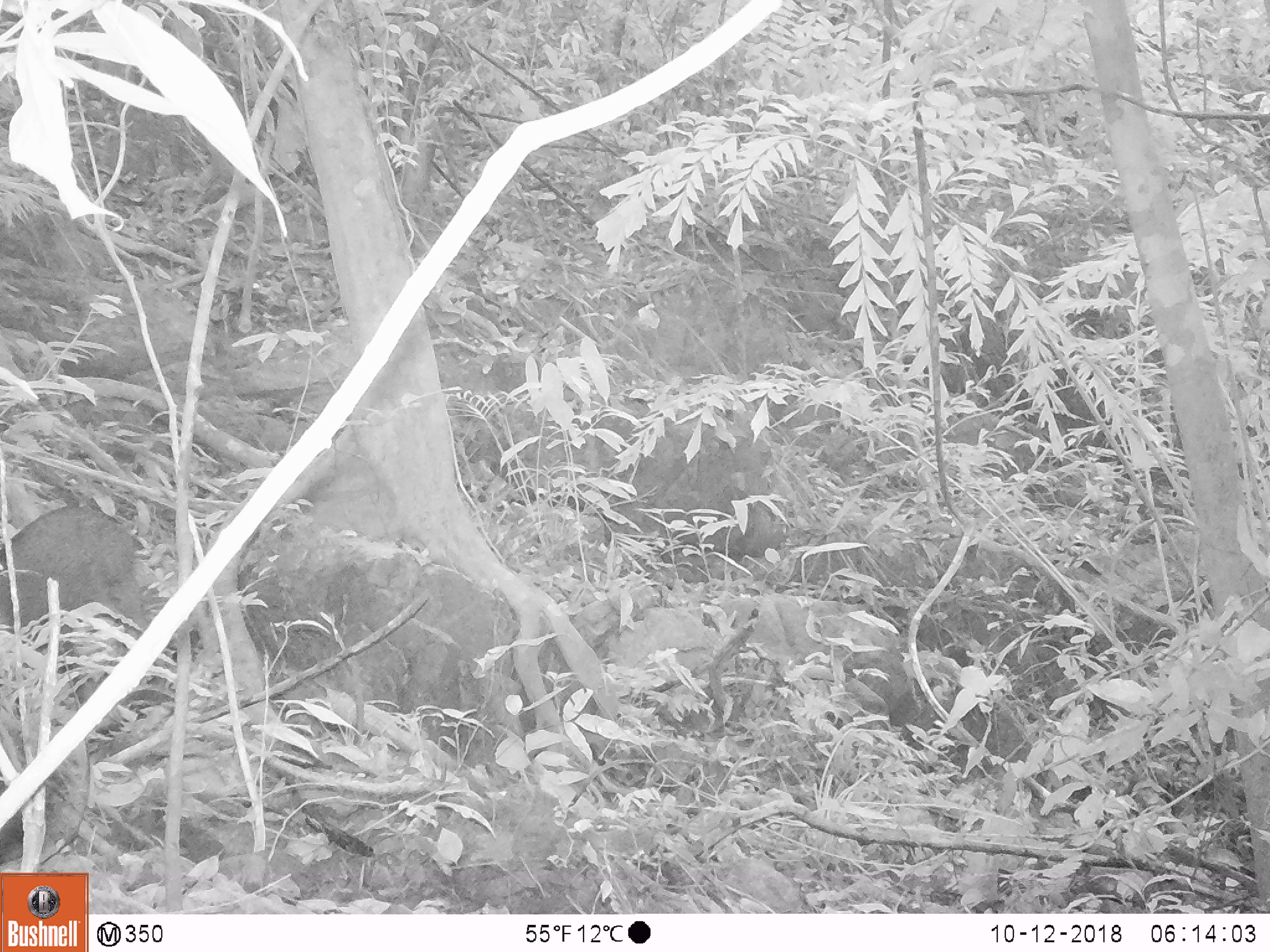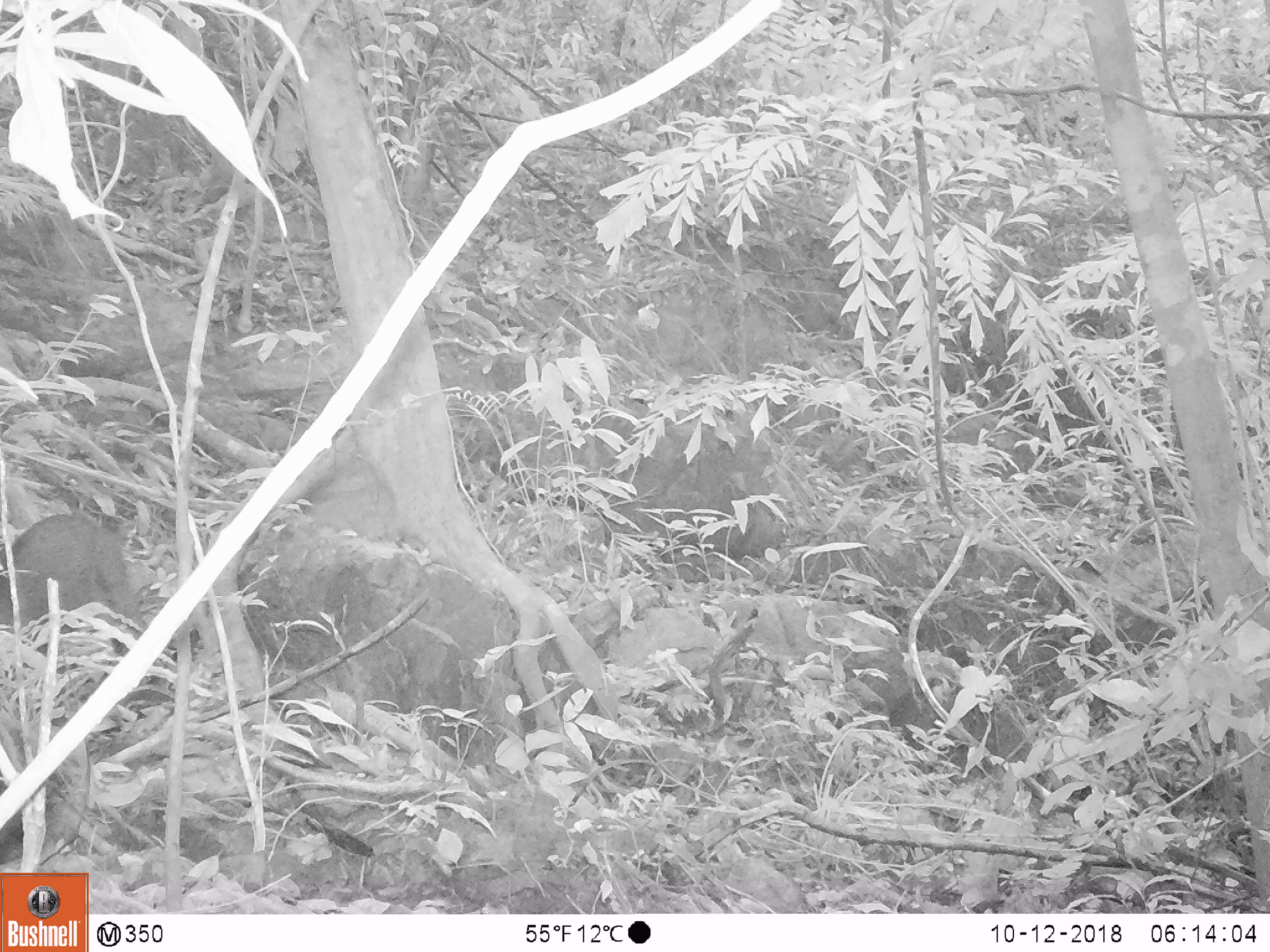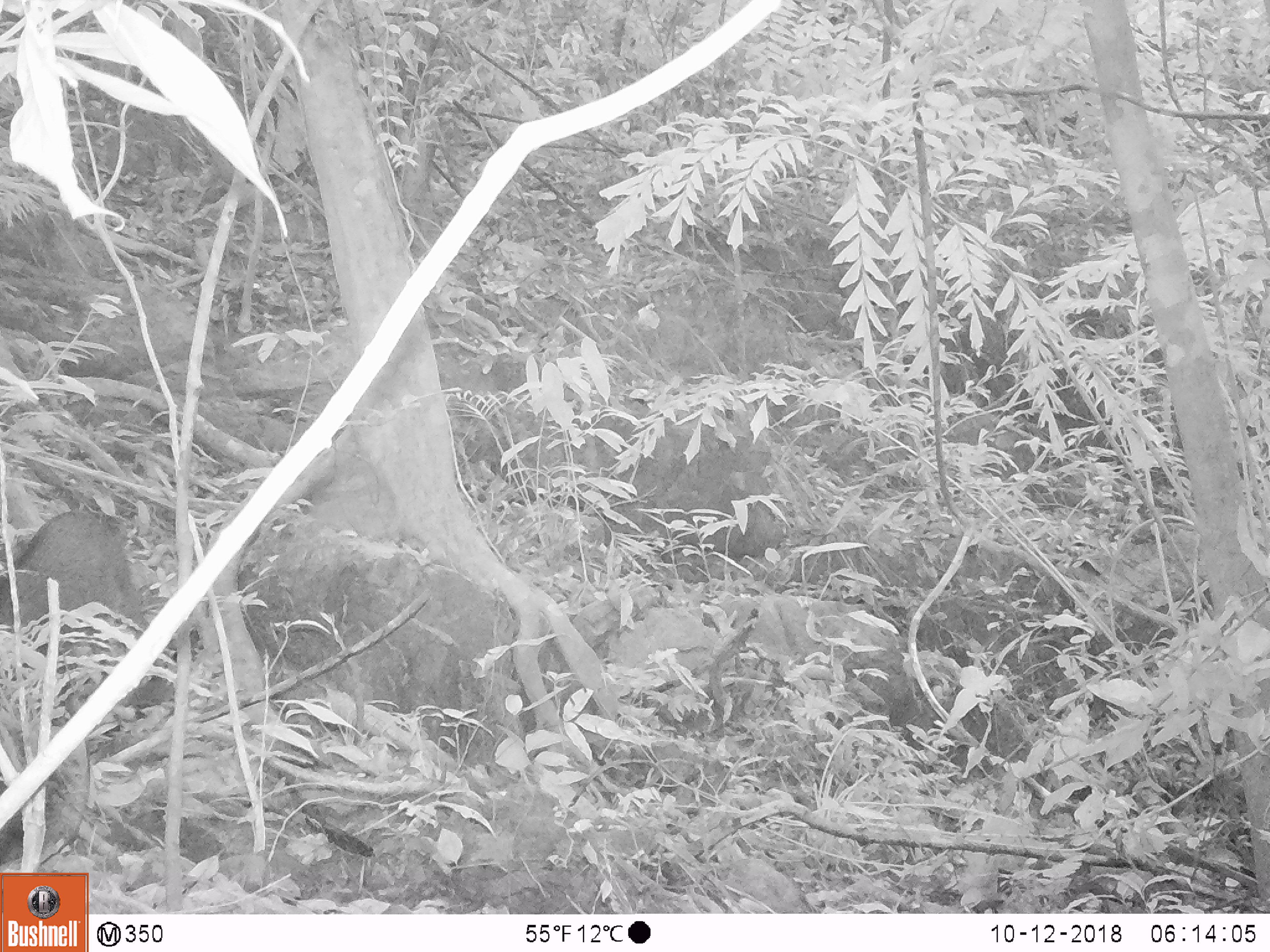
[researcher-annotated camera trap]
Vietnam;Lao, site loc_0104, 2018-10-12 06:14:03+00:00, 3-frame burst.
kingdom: Animalia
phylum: Chordata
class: Mammalia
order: Artiodactyla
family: Suidae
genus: Sus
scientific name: Sus scrofa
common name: eurasian wild pig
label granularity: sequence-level